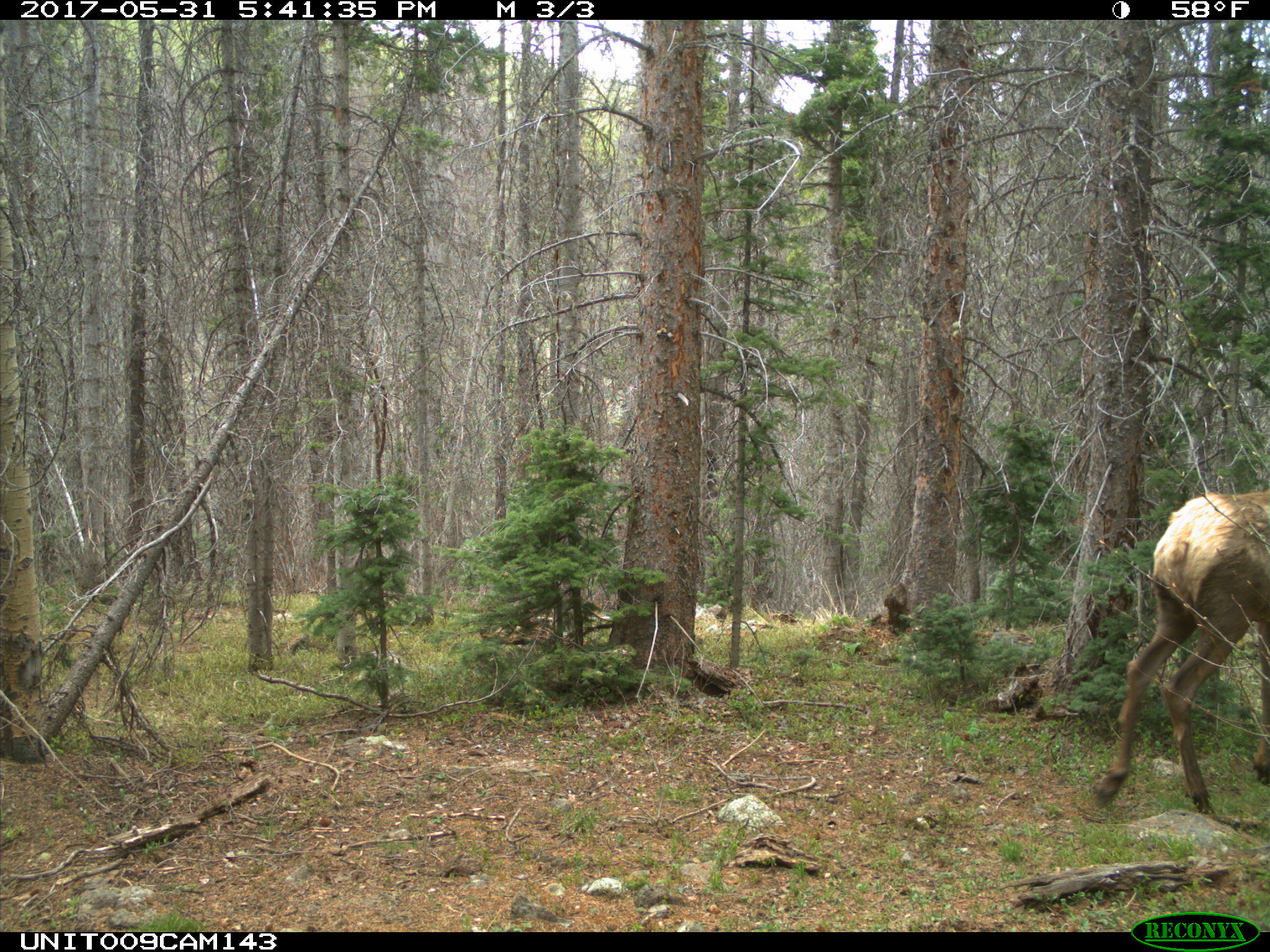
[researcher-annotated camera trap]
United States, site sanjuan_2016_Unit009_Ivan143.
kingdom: Animalia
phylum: Chordata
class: Mammalia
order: Artiodactyla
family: Cervidae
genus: Cervus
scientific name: Cervus elaphus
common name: red deer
Cervus elaphus (red deer).